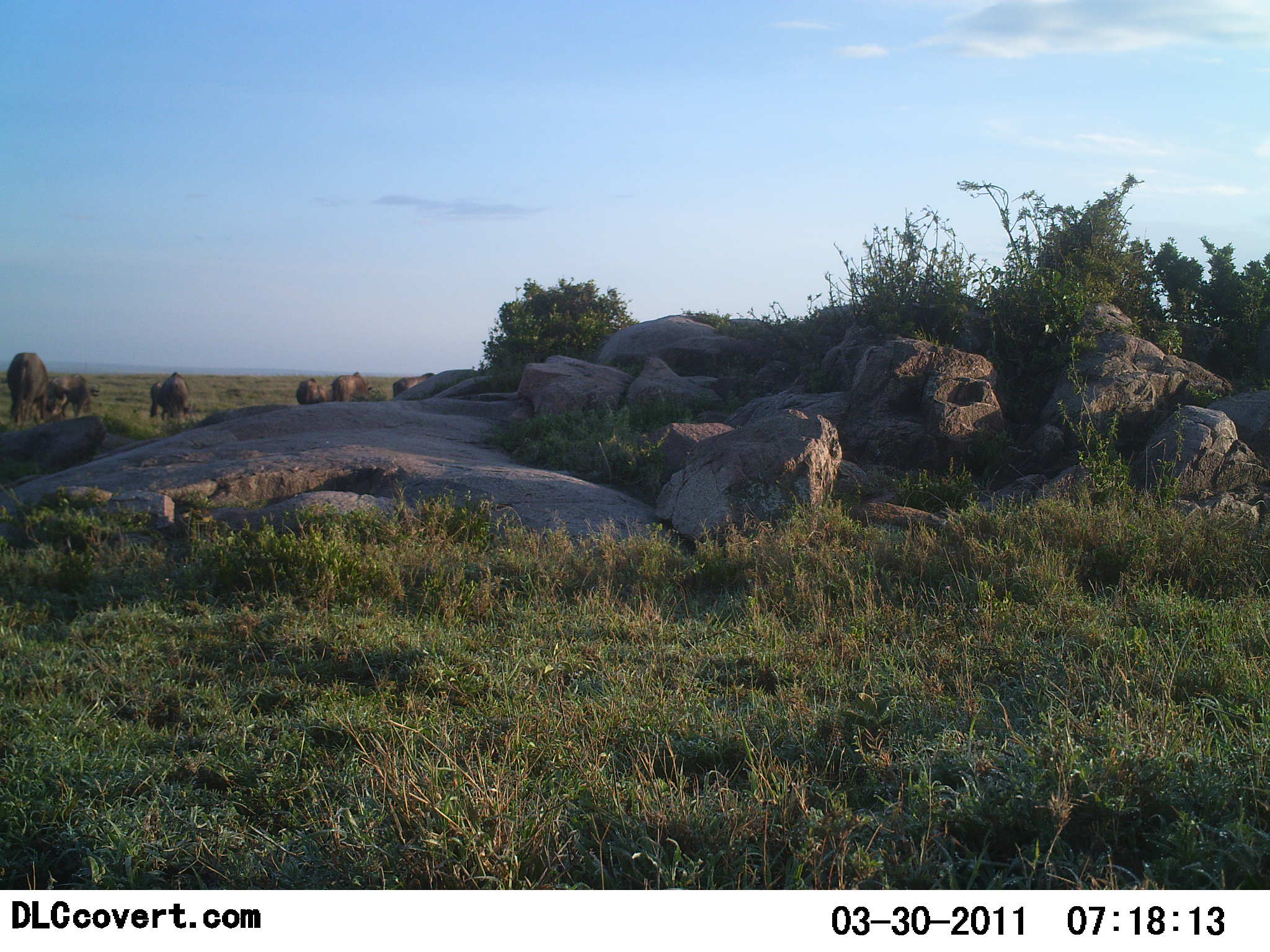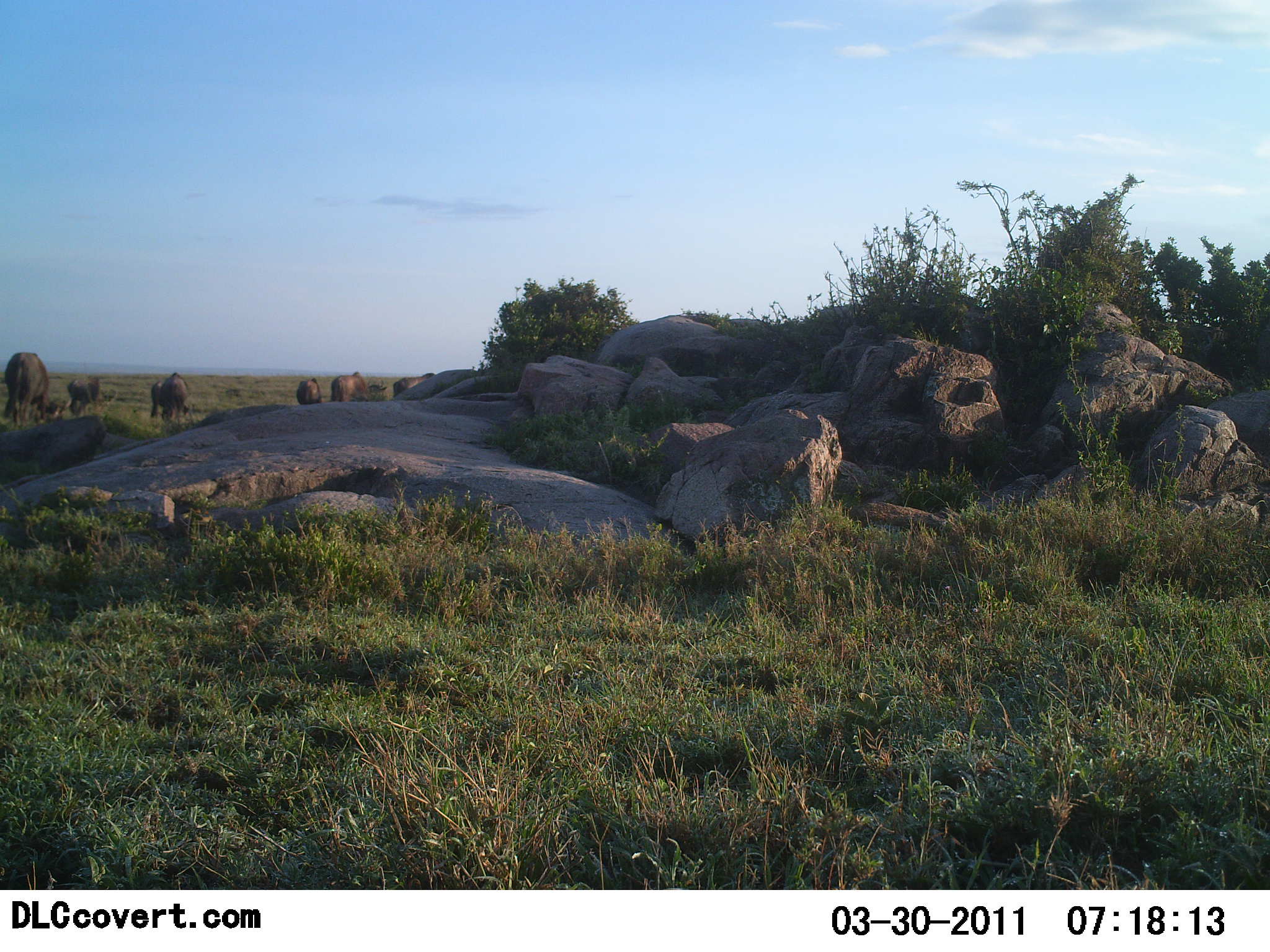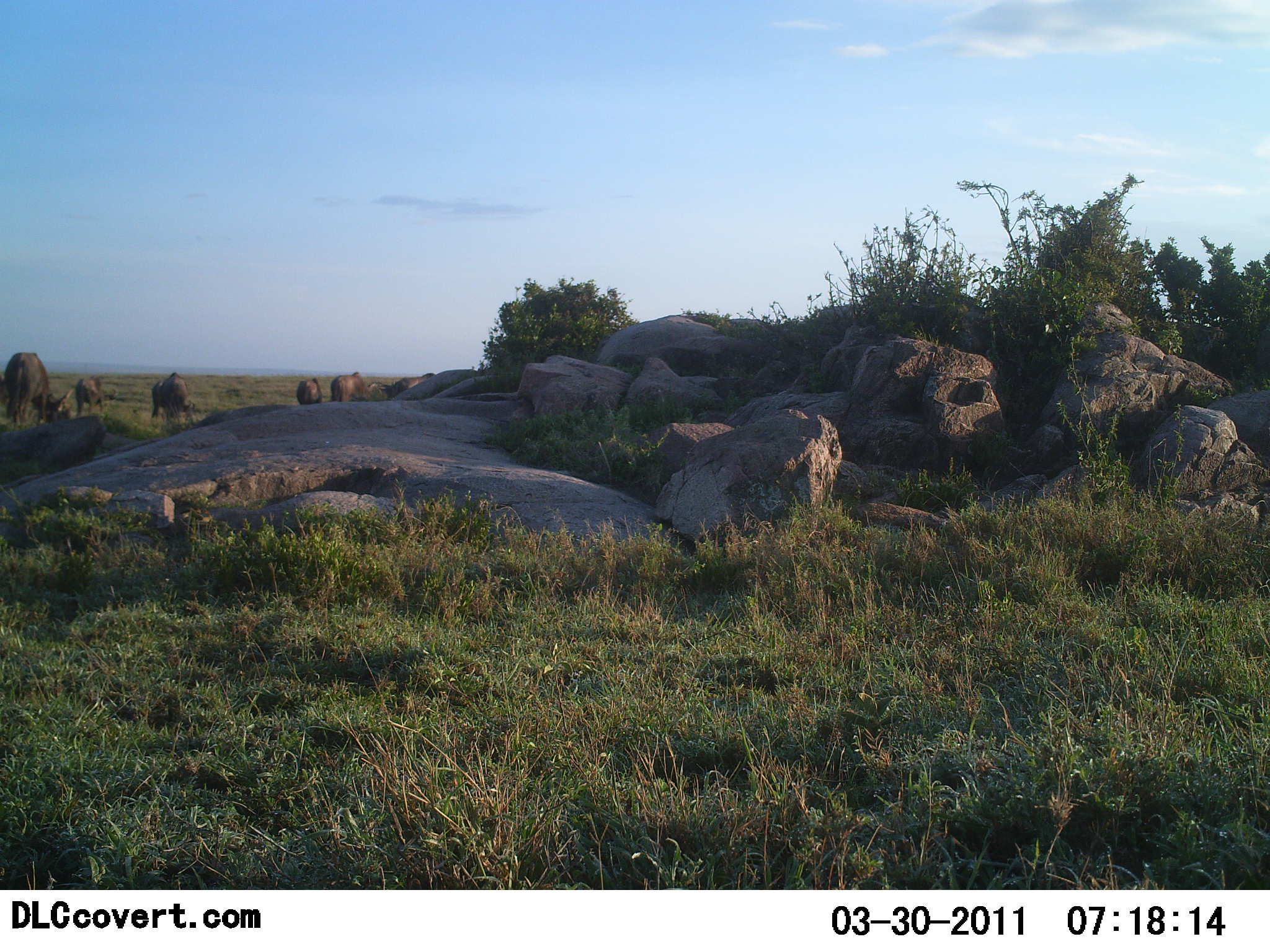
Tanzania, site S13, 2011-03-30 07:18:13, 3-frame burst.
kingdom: Animalia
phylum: Chordata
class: Mammalia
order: Artiodactyla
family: Bovidae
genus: Connochaetes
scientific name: Connochaetes taurinus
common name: blue wildebeest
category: wildebeest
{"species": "wildebeest (blue wildebeest) (Connochaetes taurinus)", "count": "7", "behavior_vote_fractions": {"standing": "42%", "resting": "0%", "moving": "33%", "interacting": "0%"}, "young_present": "0%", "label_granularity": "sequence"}